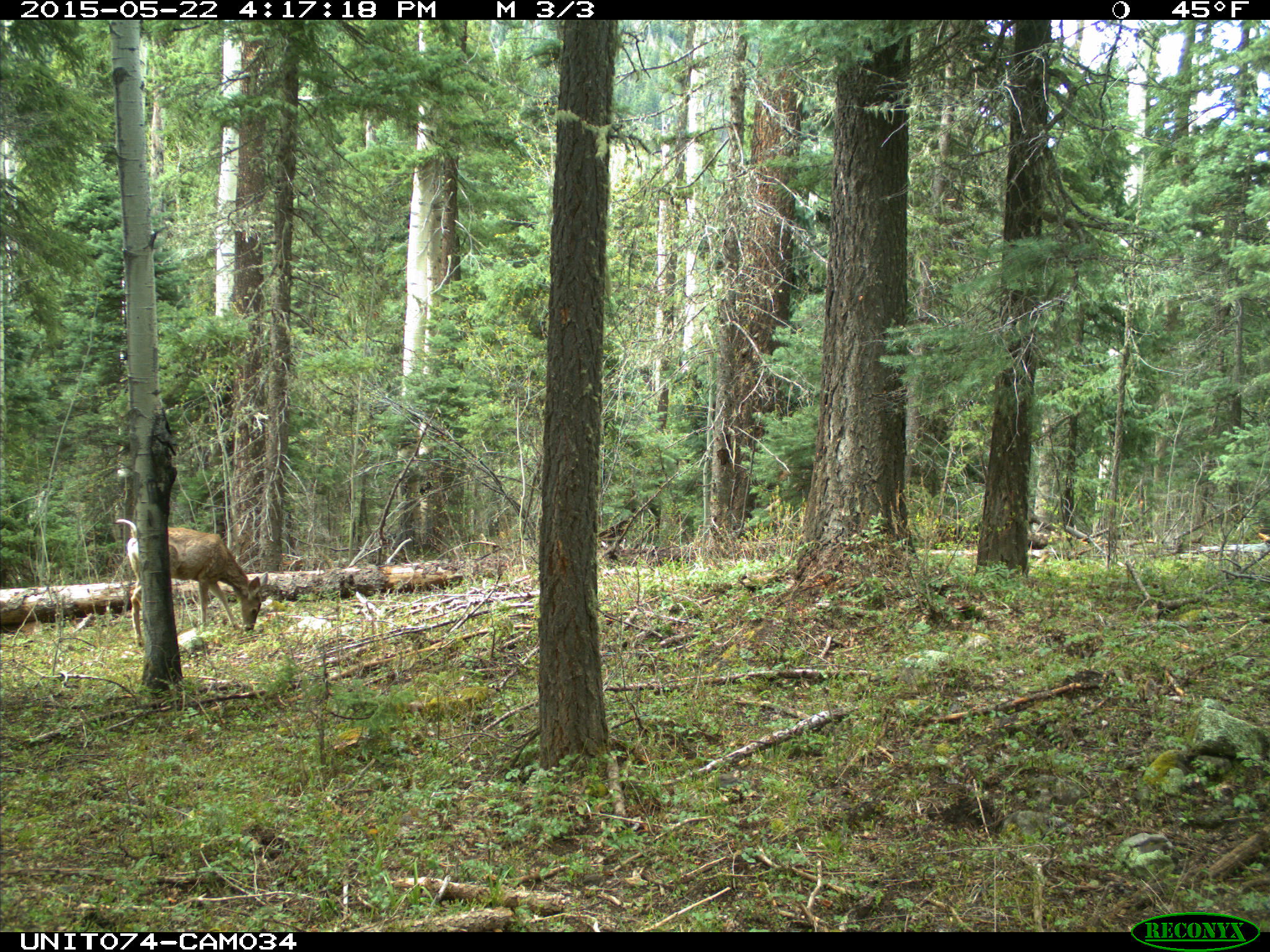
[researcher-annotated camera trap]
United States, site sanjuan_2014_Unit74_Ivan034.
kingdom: Animalia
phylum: Chordata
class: Mammalia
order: Artiodactyla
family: Cervidae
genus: Odocoileus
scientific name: Odocoileus hemionus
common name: mule deer